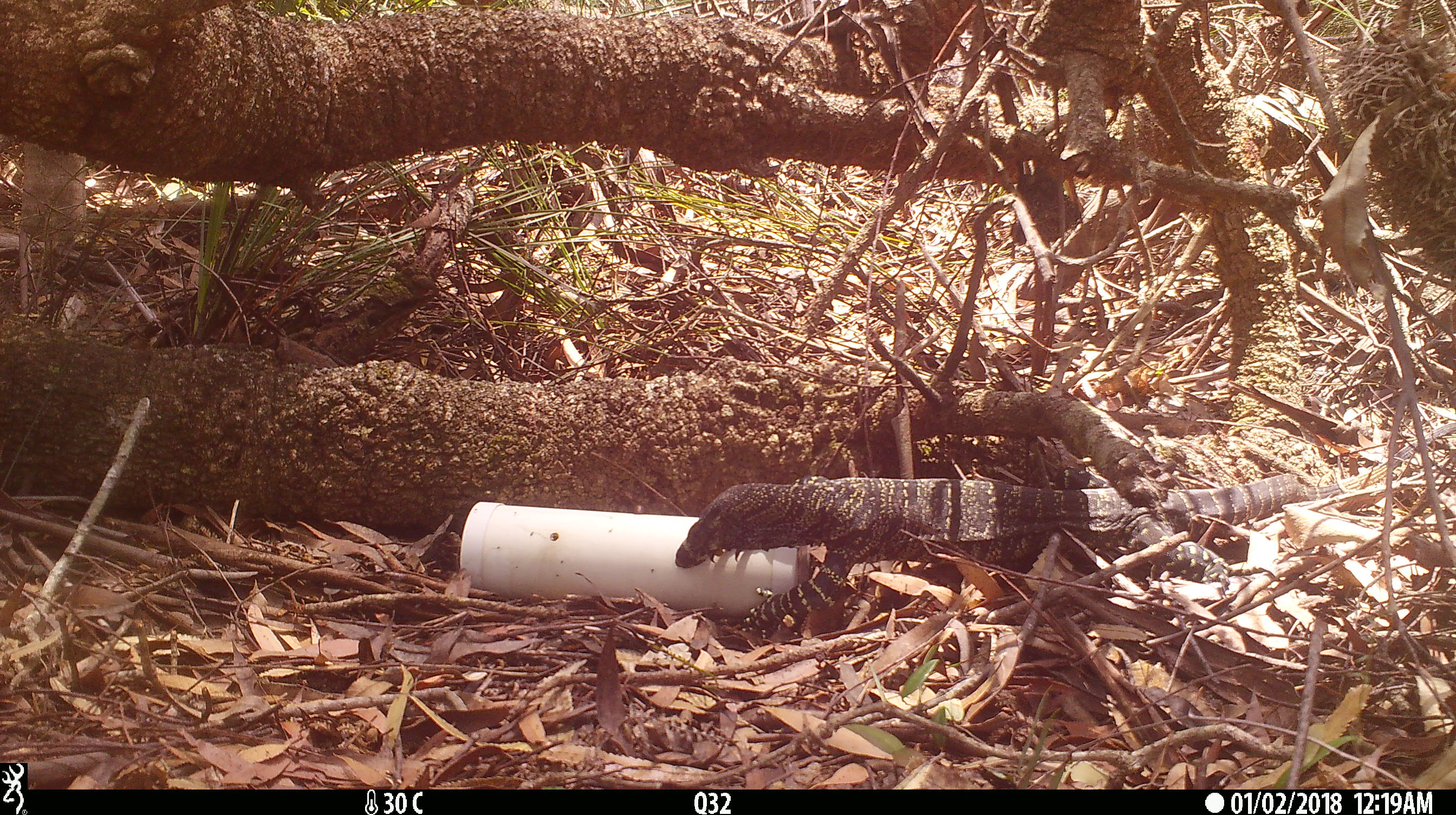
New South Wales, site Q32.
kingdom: Animalia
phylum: Chordata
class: Reptilia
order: Squamata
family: Varanidae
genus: Varanus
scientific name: Varanus varius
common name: lace monitor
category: goanna